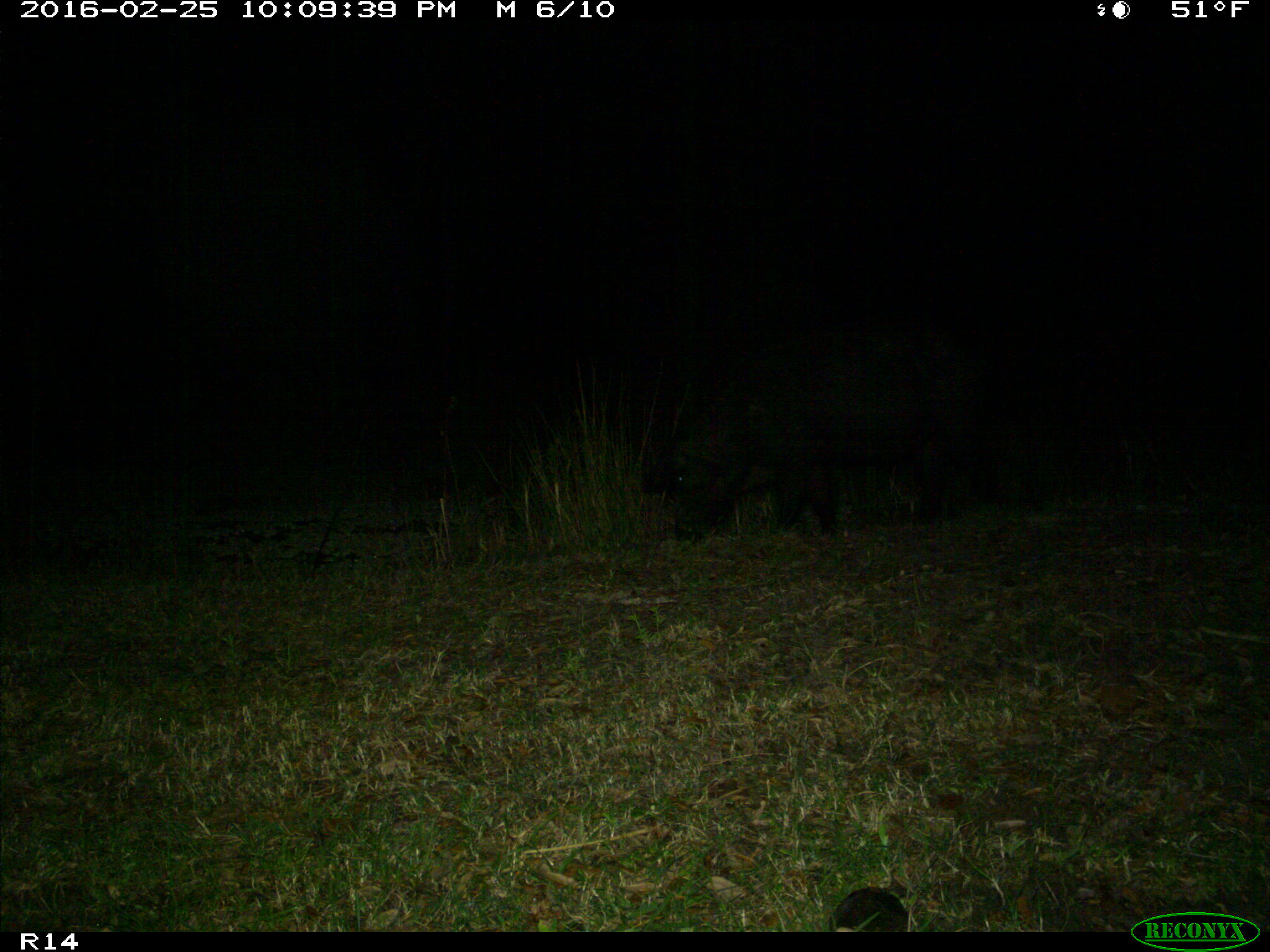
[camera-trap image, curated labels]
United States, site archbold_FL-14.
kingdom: Animalia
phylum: Chordata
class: Mammalia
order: Artiodactyla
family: Suidae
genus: Sus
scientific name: Sus scrofa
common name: wild boar